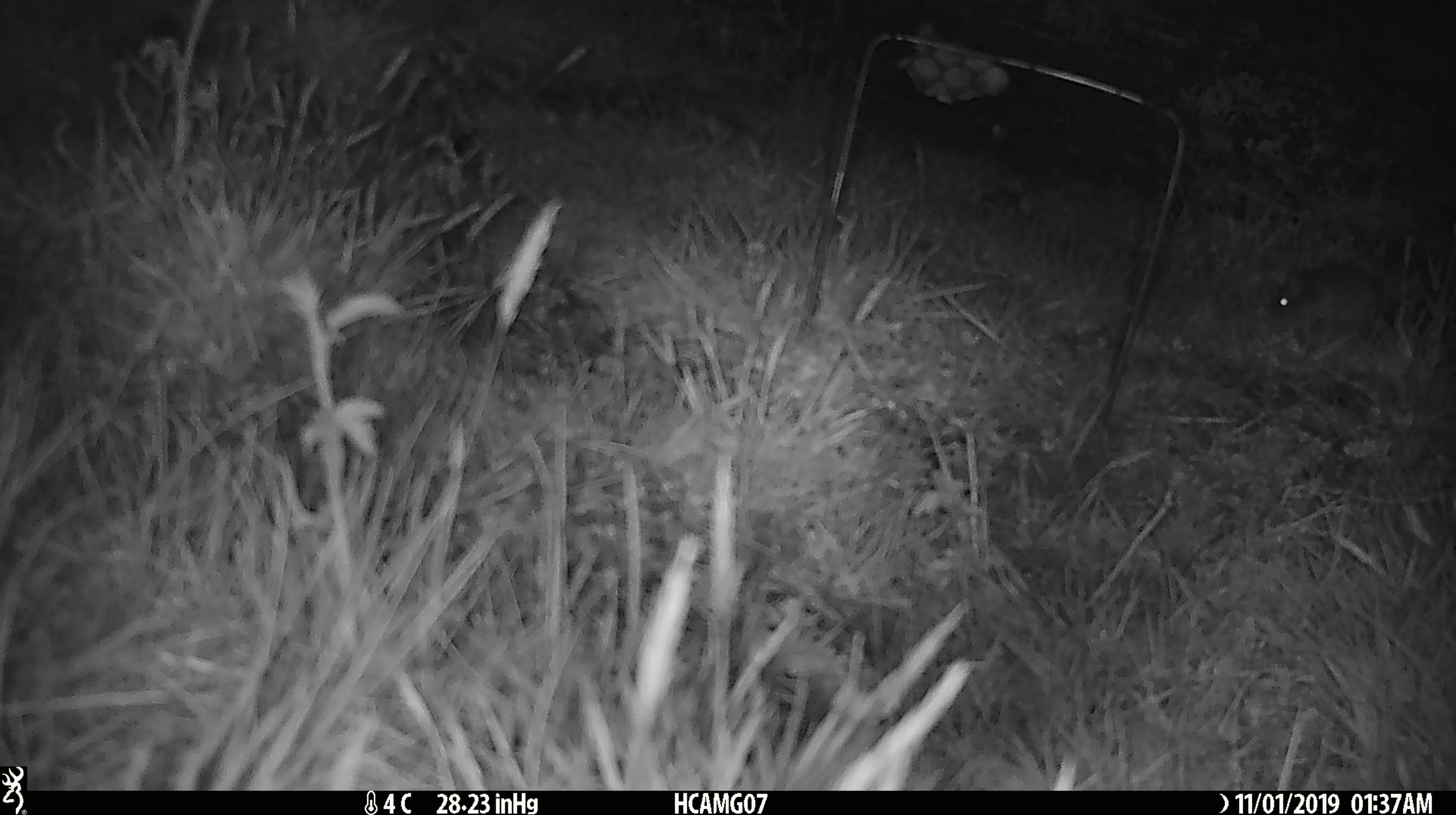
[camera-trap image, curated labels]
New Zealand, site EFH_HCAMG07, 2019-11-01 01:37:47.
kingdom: Animalia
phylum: Chordata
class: Mammalia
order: Rodentia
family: Muridae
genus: Mus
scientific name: Mus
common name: mouse